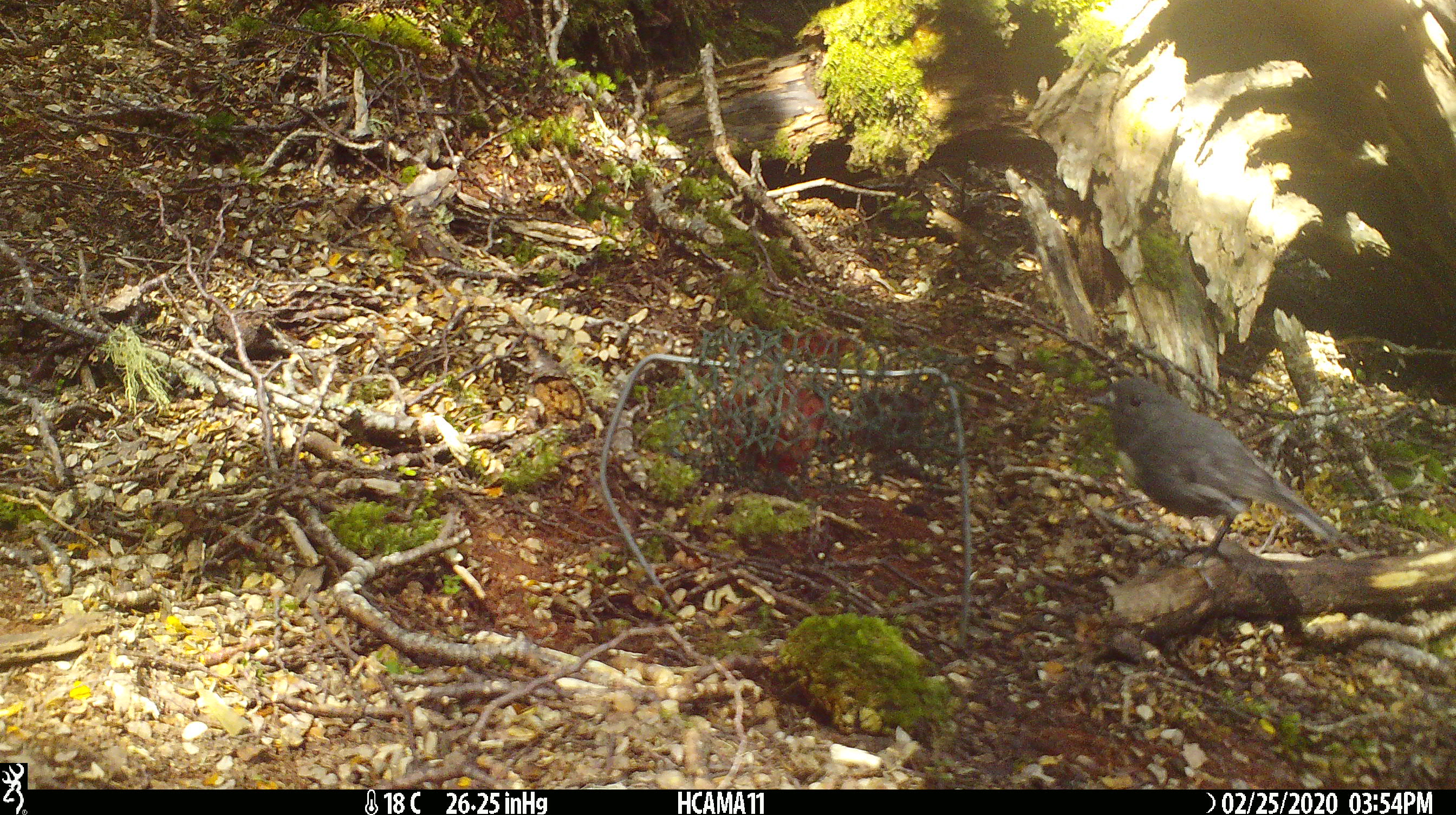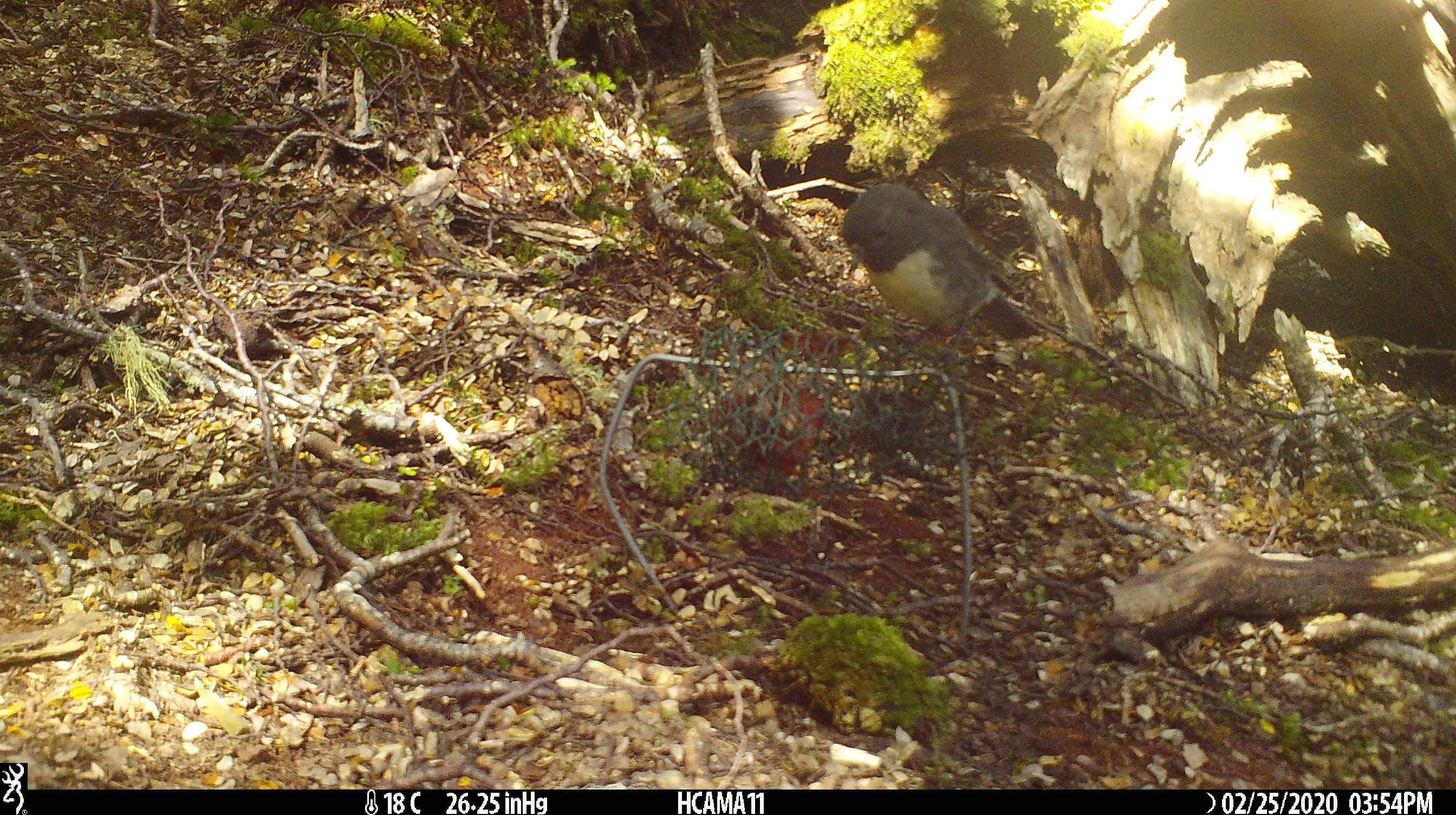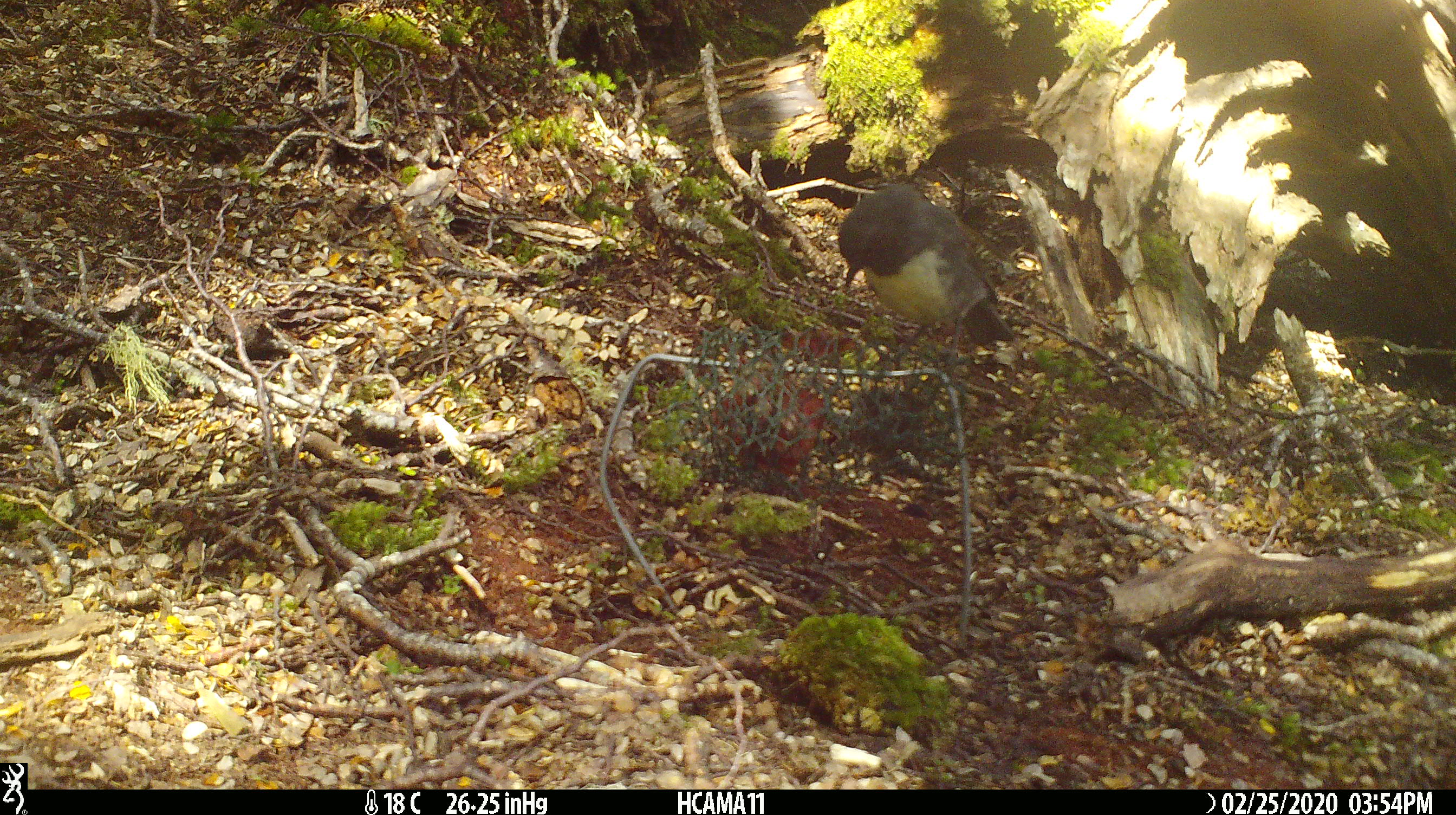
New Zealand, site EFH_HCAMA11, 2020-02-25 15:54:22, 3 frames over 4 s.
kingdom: Animalia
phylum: Chordata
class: Aves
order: Passeriformes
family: Petroicidae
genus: Petroica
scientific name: Petroica australis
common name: new zealand robin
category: robin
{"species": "robin (new zealand robin) (Petroica australis)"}